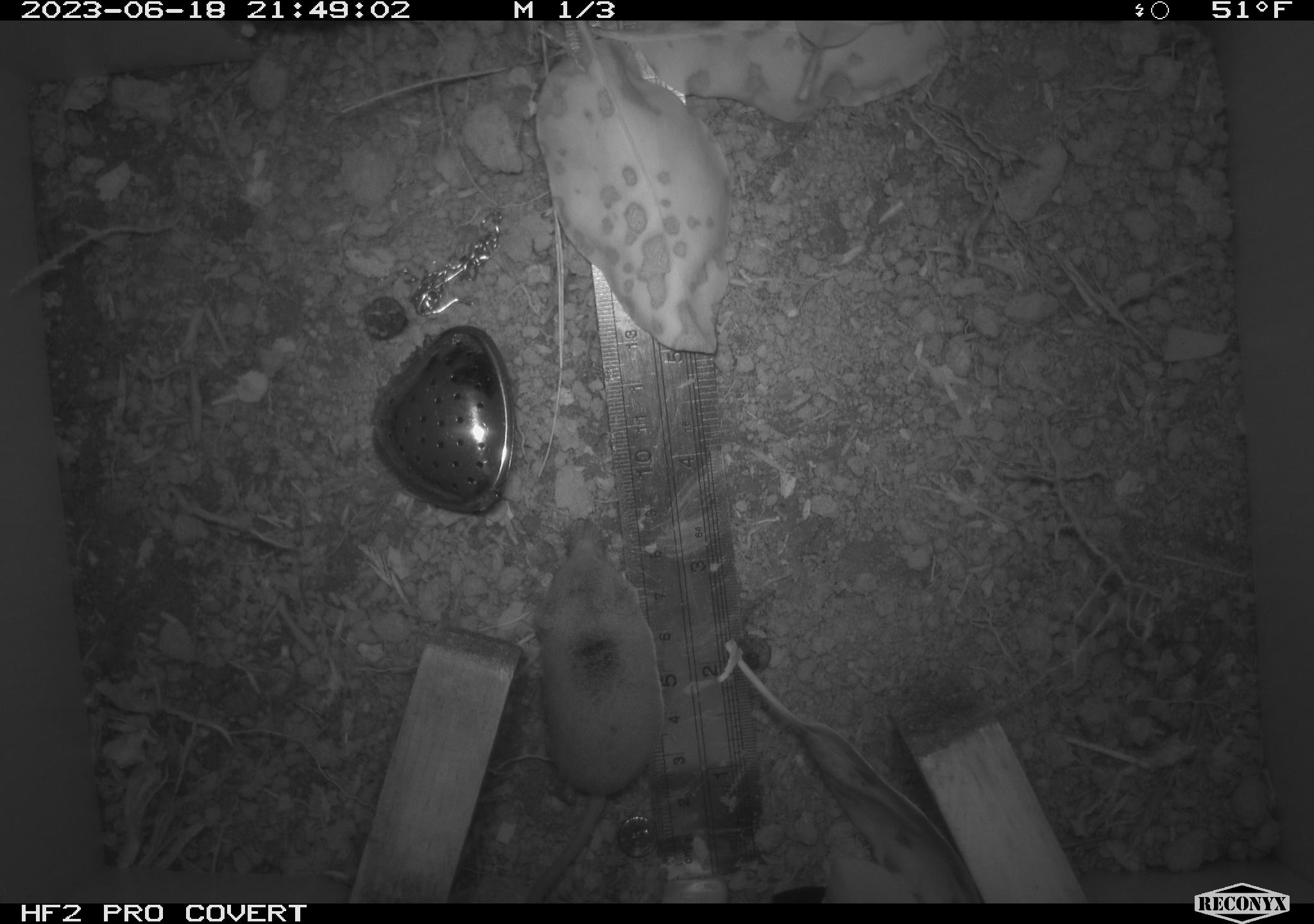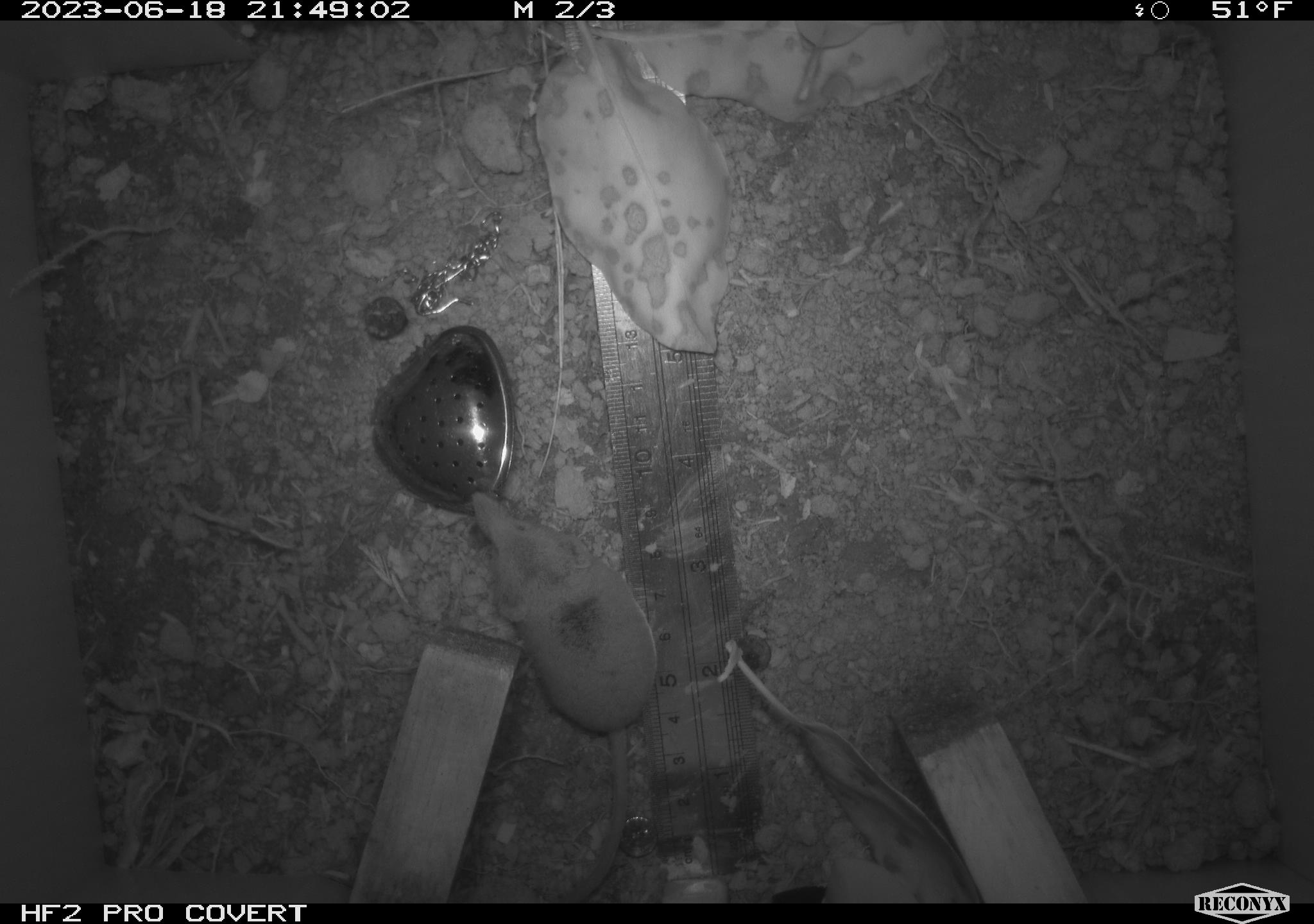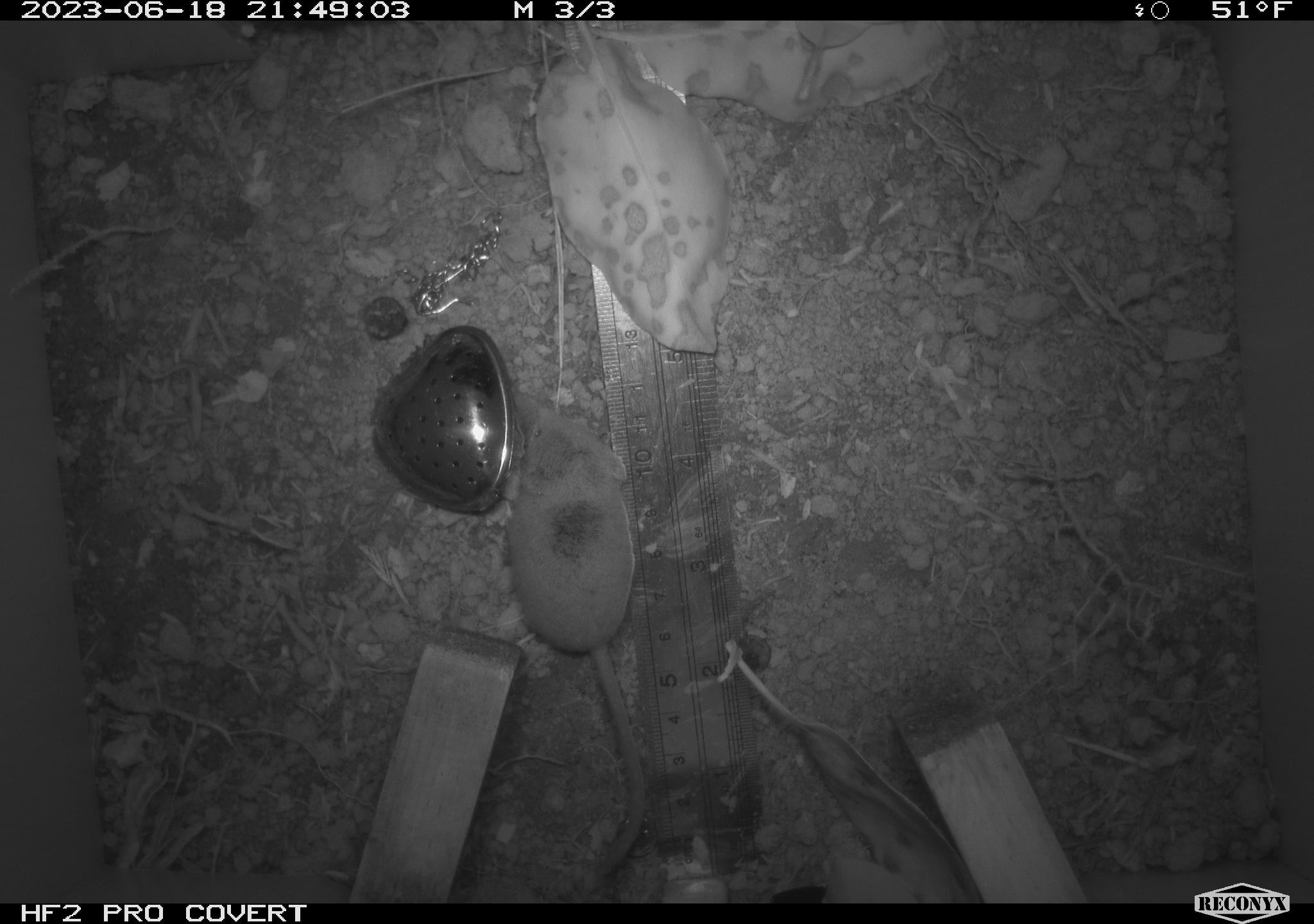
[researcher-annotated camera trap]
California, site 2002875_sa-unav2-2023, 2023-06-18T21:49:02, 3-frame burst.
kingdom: Animalia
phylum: Chordata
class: Mammalia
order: Eulipotyphla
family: Soricidae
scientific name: Soricidae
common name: shrews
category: soricidae family